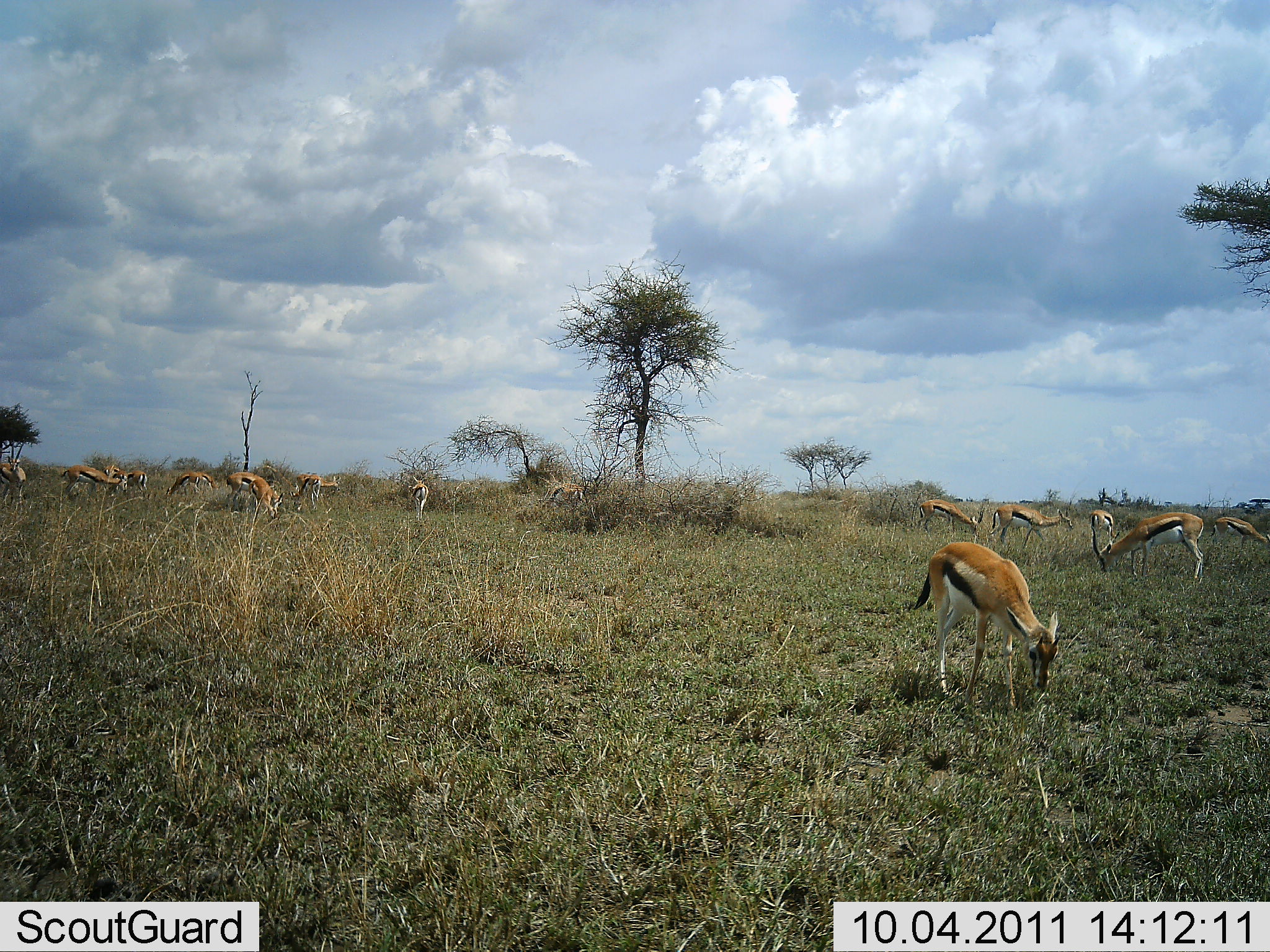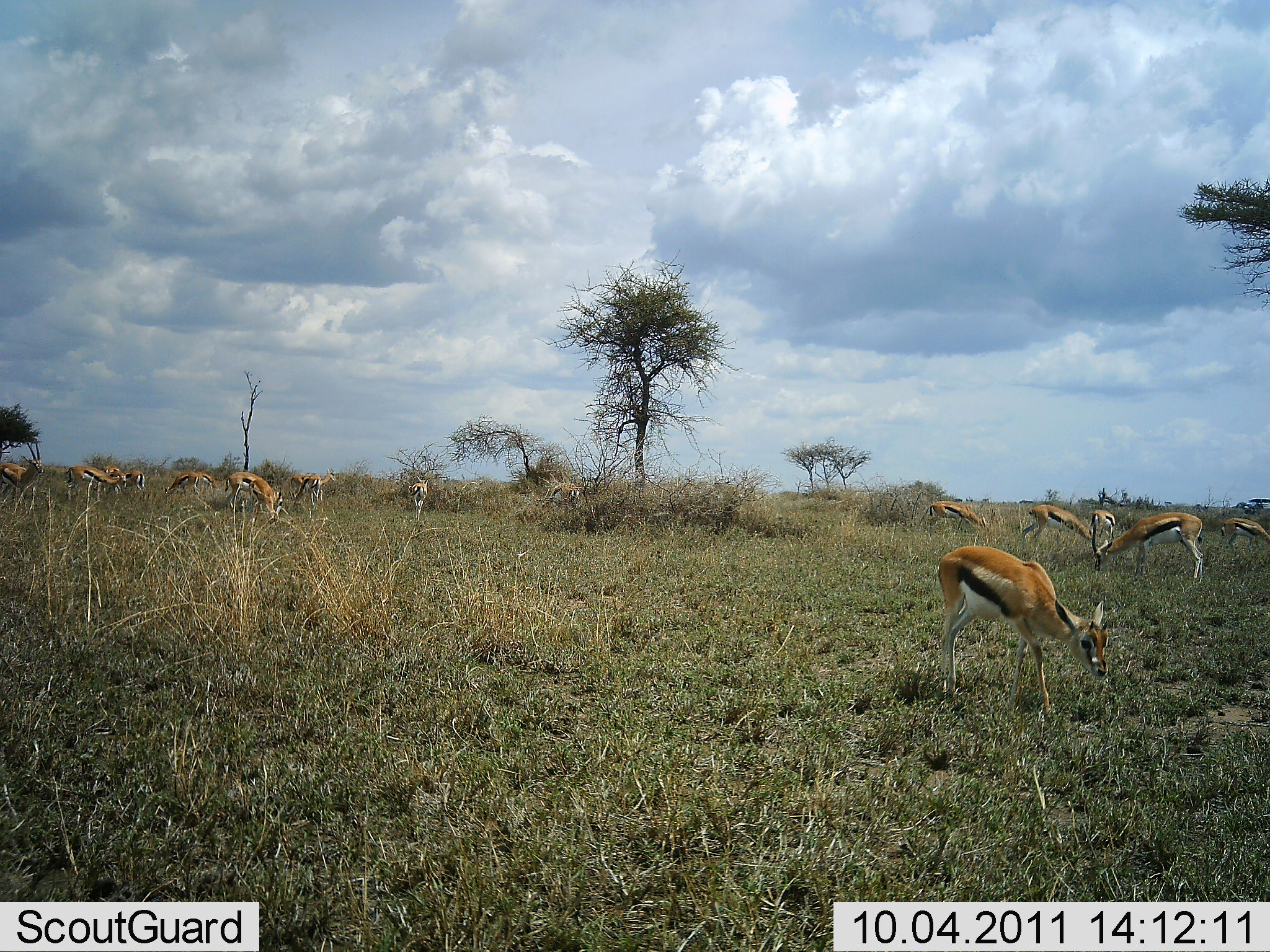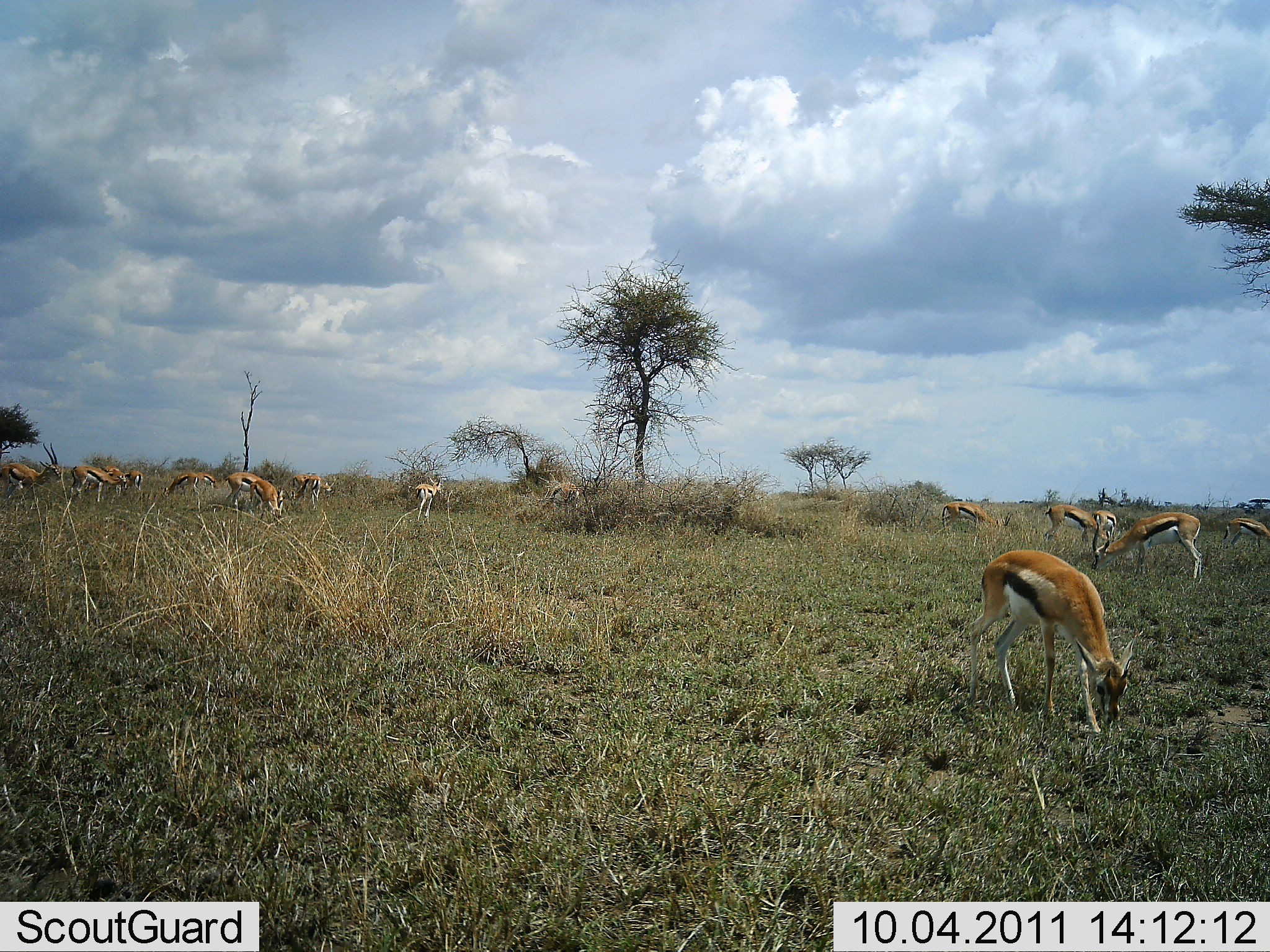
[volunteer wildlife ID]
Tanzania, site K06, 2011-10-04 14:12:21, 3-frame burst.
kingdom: Animalia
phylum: Chordata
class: Mammalia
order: Artiodactyla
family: Bovidae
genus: Eudorcas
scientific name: Eudorcas thomsonii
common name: thomson's gazelle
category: gazellethomsons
Gazellethomsons (thomson's gazelle) (Eudorcas thomsonii), count 11-50. Behavior (volunteer vote fractions): standing 36%, resting 0%, moving 14%, interacting 0%. Young present (vote fraction): 7%. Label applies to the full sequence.